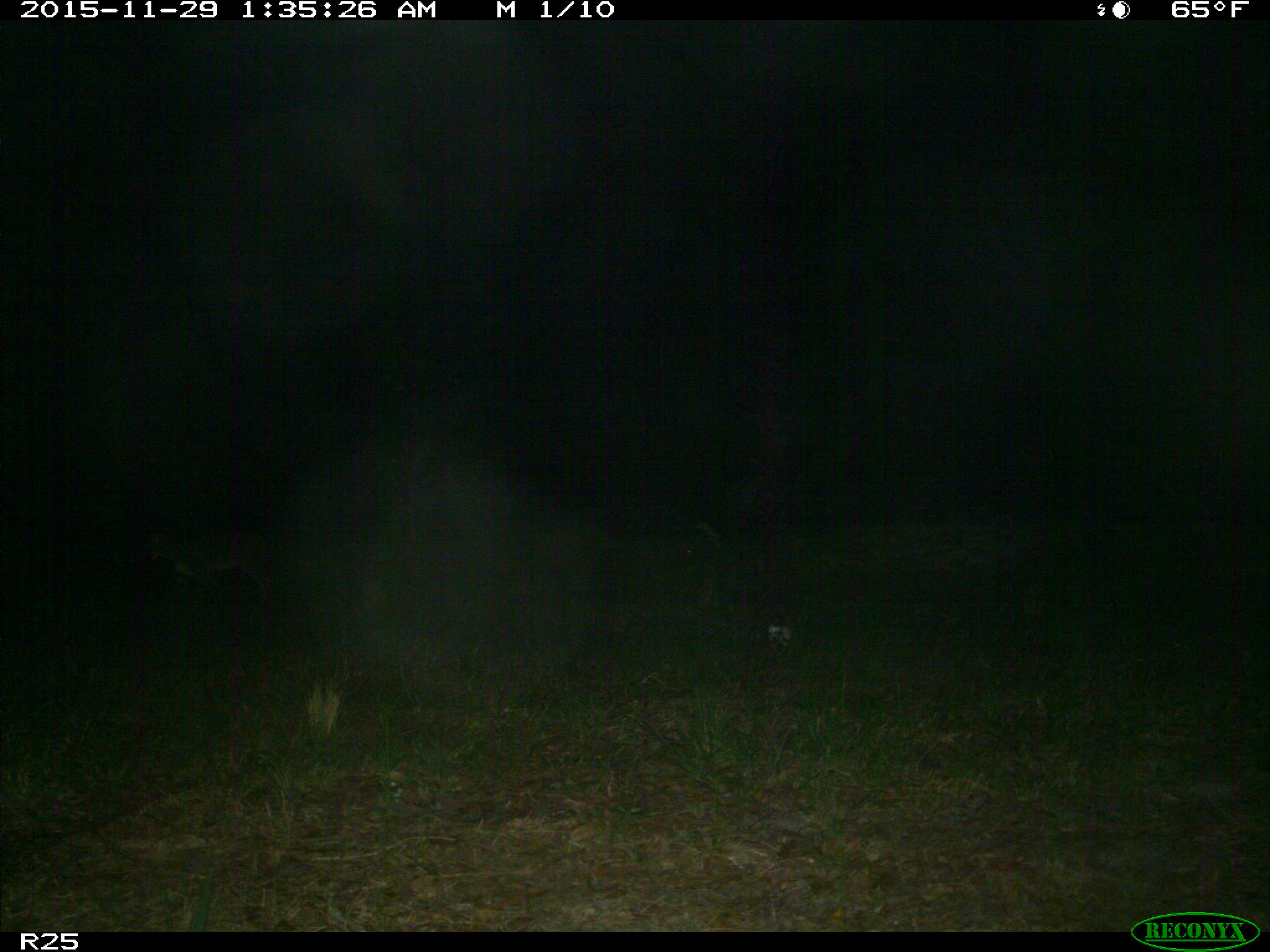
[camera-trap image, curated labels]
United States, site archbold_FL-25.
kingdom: Animalia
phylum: Chordata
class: Mammalia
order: Carnivora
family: Felidae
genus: Lynx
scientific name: Lynx rufus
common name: bobcat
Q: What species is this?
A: Lynx rufus (bobcat).